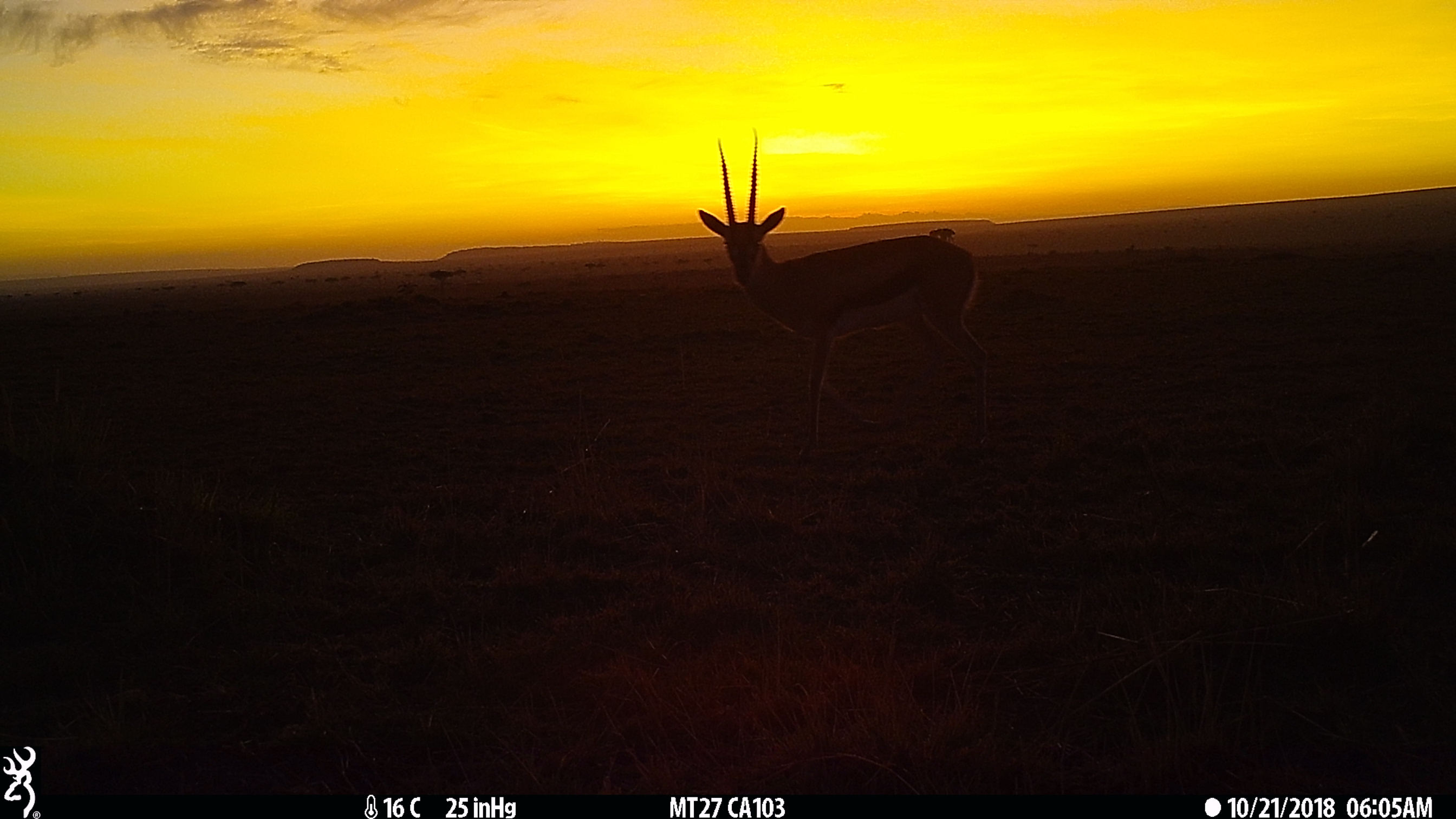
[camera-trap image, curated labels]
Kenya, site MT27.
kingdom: Animalia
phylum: Chordata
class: Mammalia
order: Artiodactyla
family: Bovidae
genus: Eudorcas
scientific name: Eudorcas thomsonii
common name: thomon's gazelle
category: gazelle thomsons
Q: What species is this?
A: Gazelle thomsons (thomon's gazelle) (Eudorcas thomsonii).